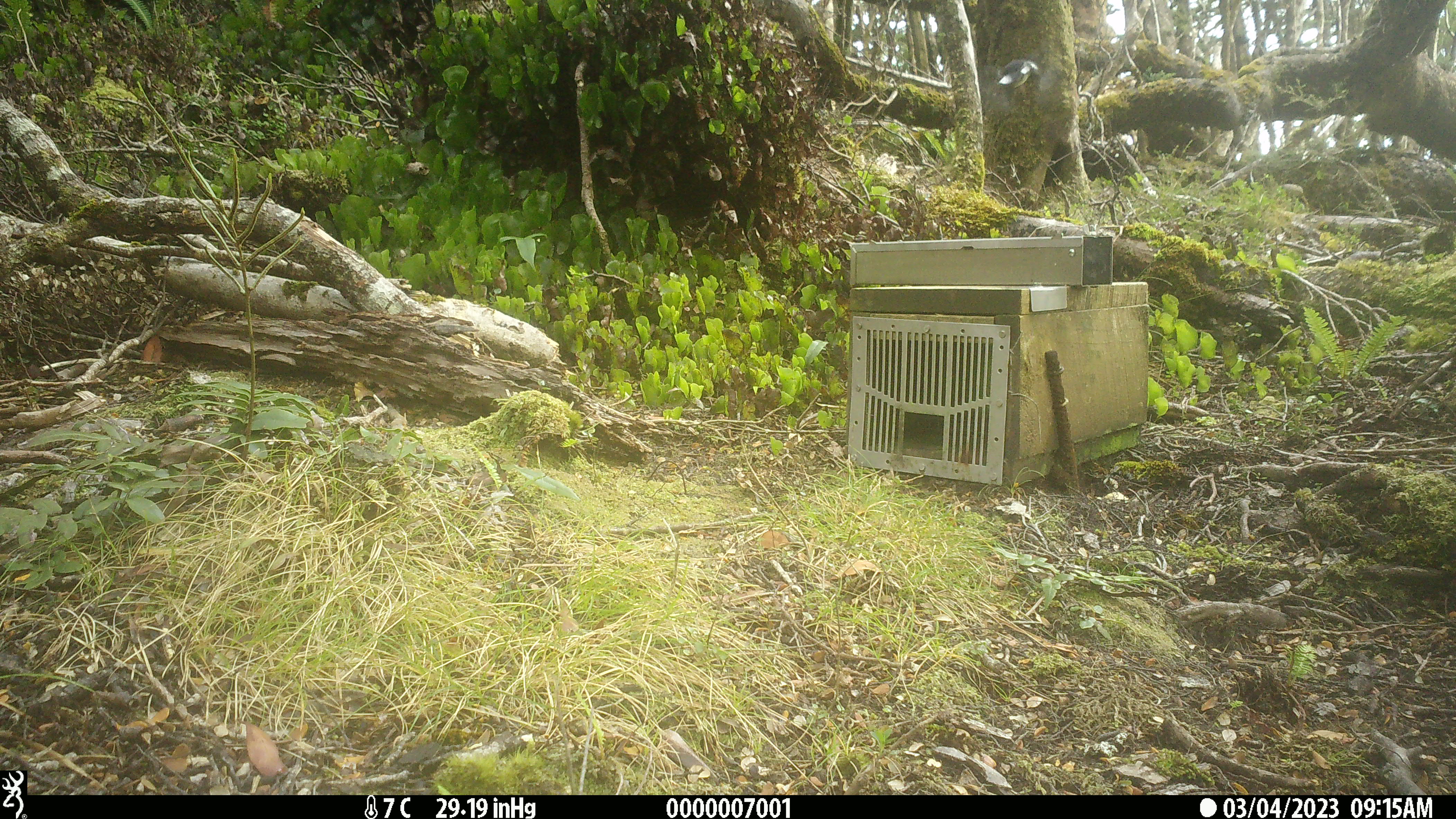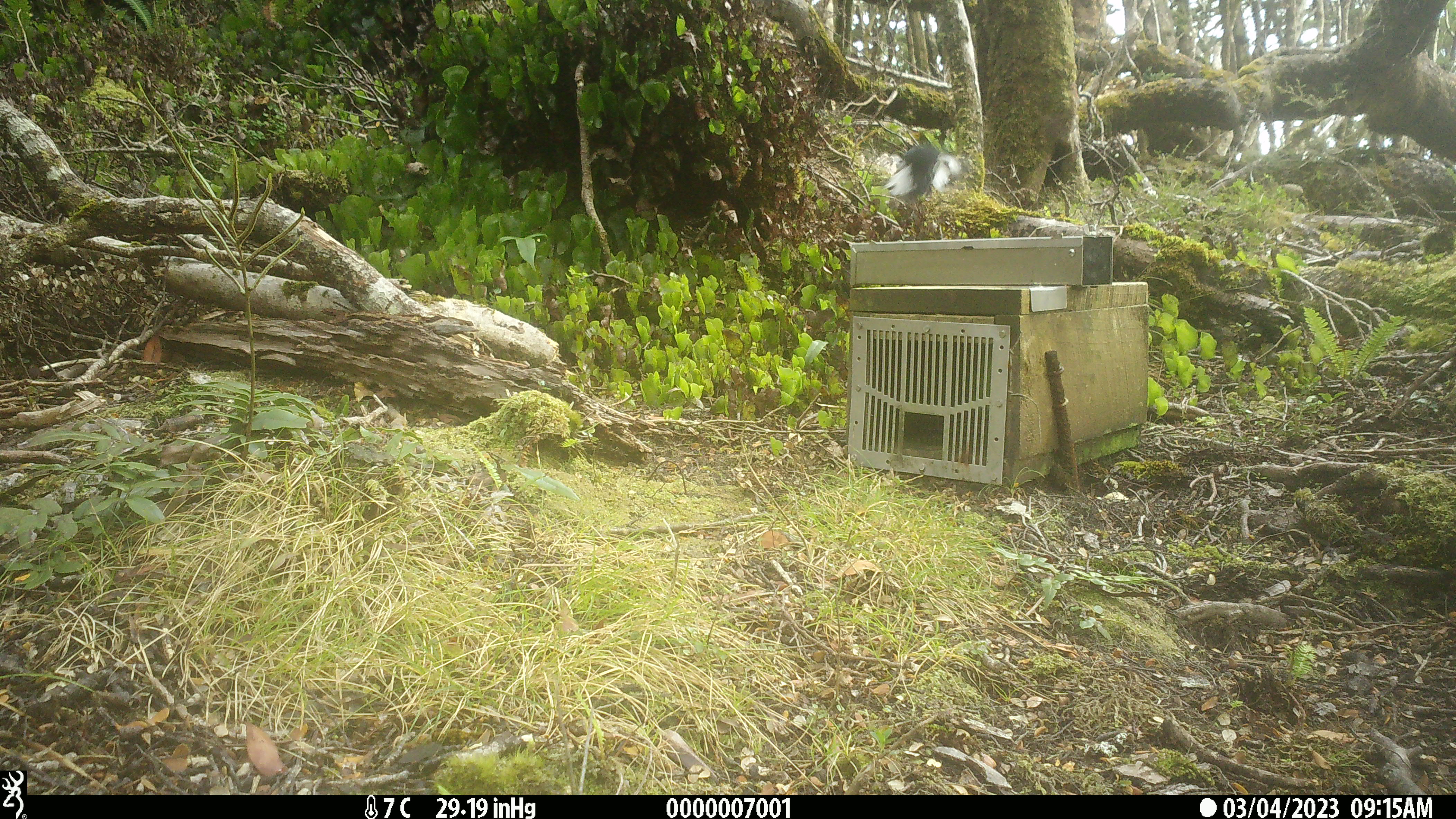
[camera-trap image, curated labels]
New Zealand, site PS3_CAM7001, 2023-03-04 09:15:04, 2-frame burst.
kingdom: Animalia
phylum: Chordata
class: Aves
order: Passeriformes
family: Petroicidae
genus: Petroica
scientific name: Petroica macrocephala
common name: tomtit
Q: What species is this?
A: Tomtit (Petroica macrocephala).